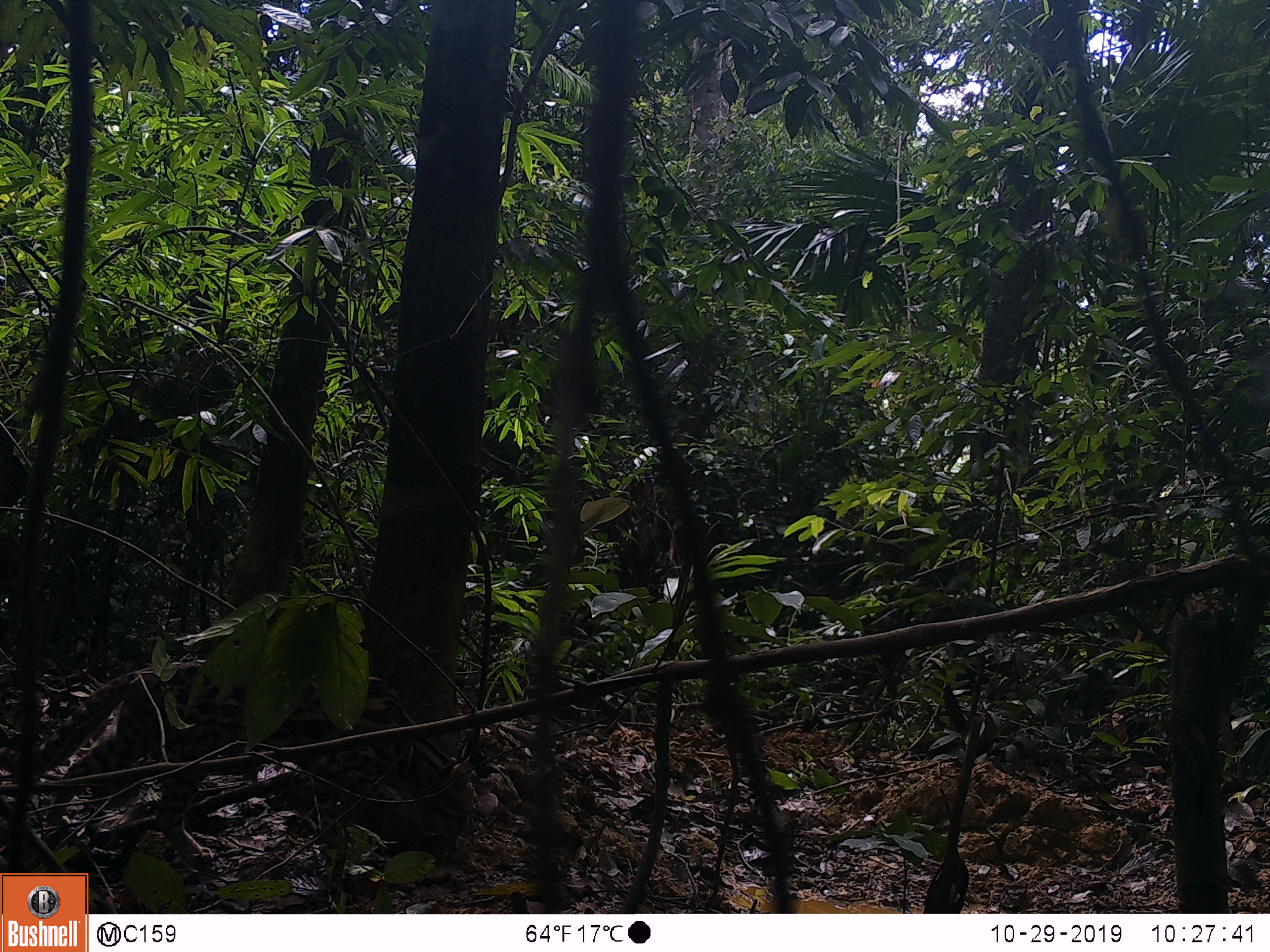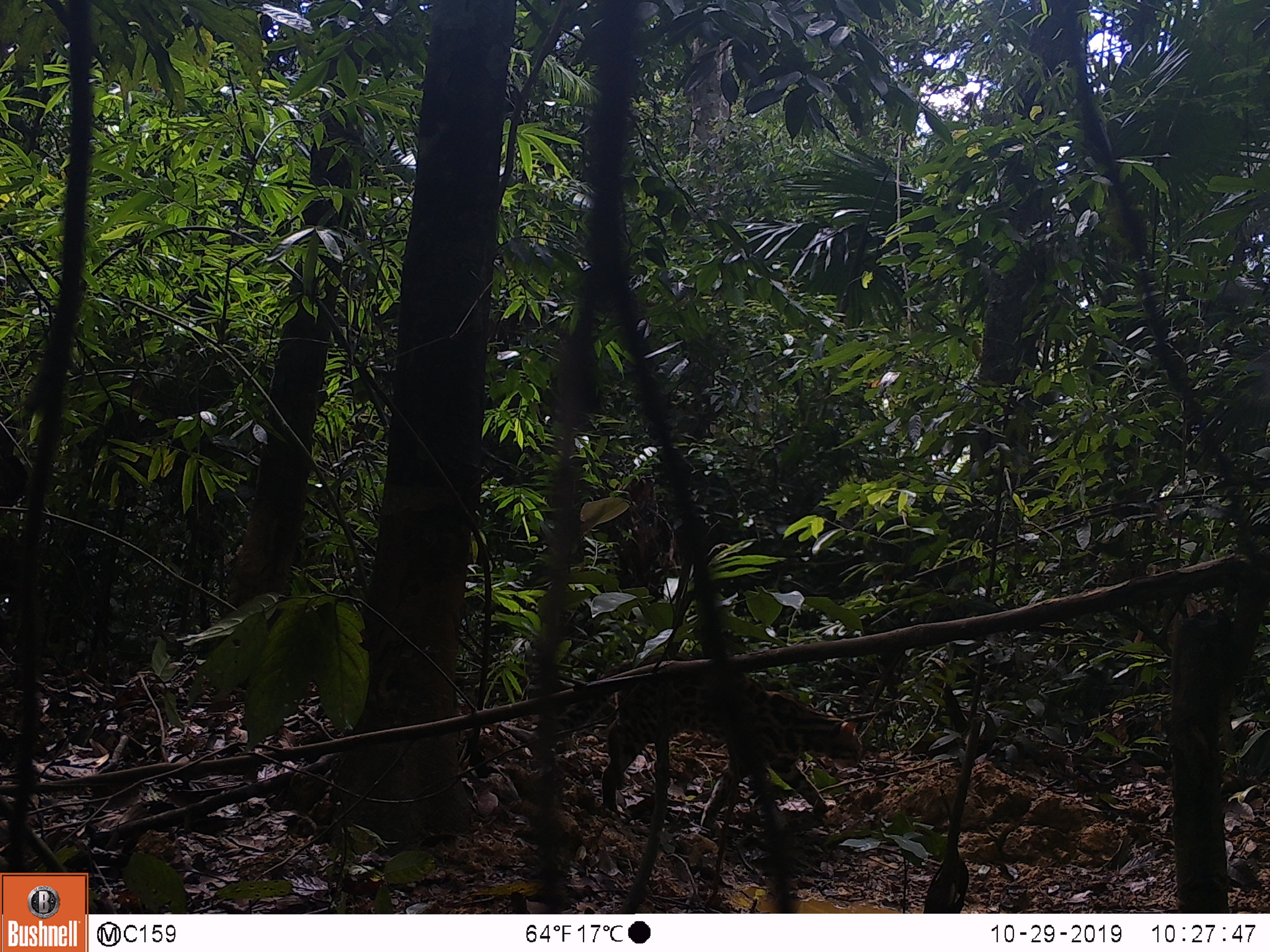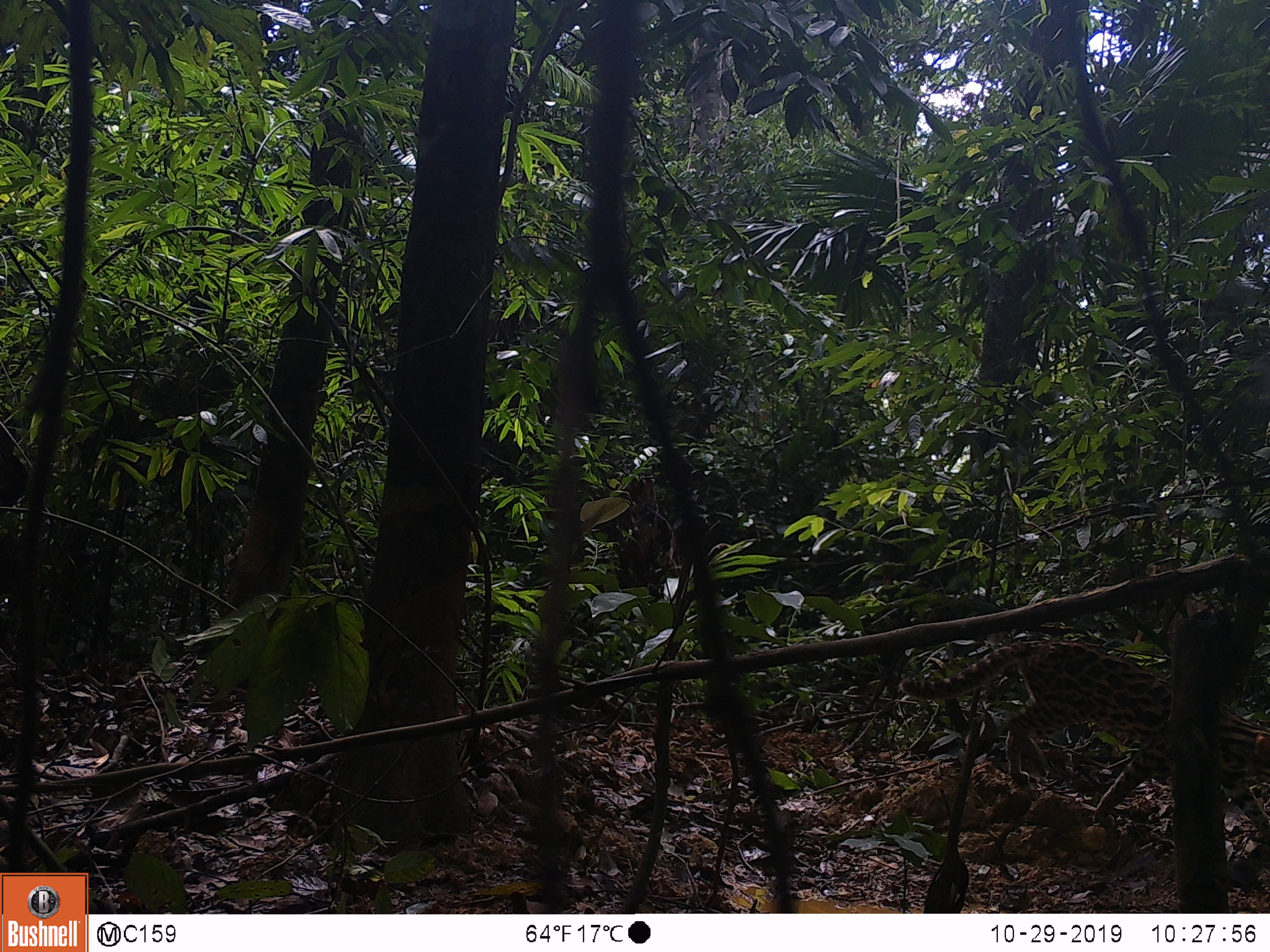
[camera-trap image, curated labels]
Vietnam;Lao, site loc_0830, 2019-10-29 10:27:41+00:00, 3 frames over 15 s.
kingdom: Animalia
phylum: Chordata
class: Mammalia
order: Carnivora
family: Felidae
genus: Prionailurus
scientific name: Prionailurus bengalensis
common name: leopard cat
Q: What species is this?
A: Leopard cat (Prionailurus bengalensis).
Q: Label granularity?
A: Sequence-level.